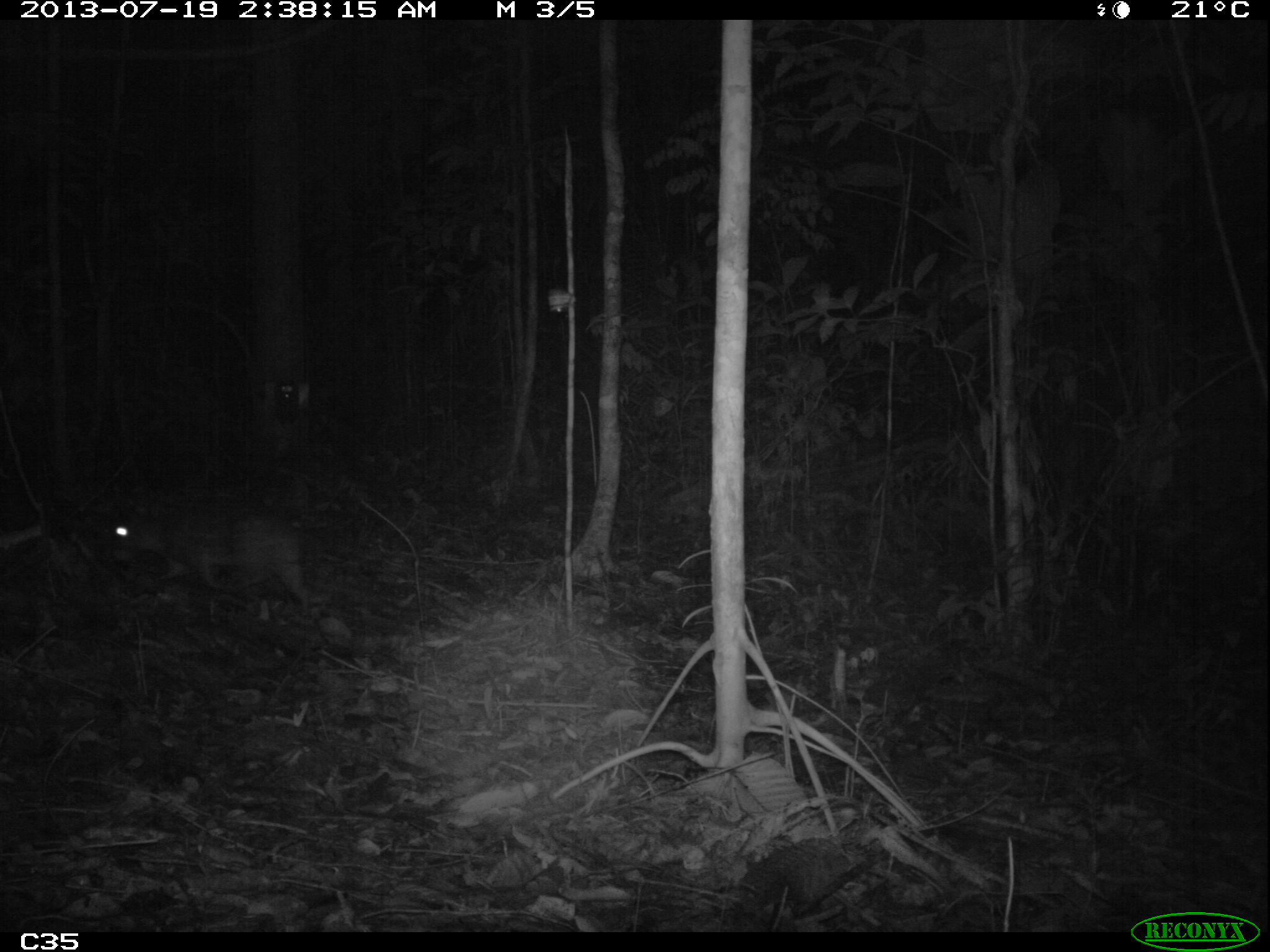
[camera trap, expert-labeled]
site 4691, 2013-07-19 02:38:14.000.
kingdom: Animalia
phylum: Chordata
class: Mammalia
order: Rodentia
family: Cuniculidae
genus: Cuniculus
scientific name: Cuniculus paca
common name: spotted paca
Cuniculus paca (spotted paca), count 1, age adult.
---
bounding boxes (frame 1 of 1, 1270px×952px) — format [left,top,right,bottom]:
cuniculus paca: [99,501,313,609]